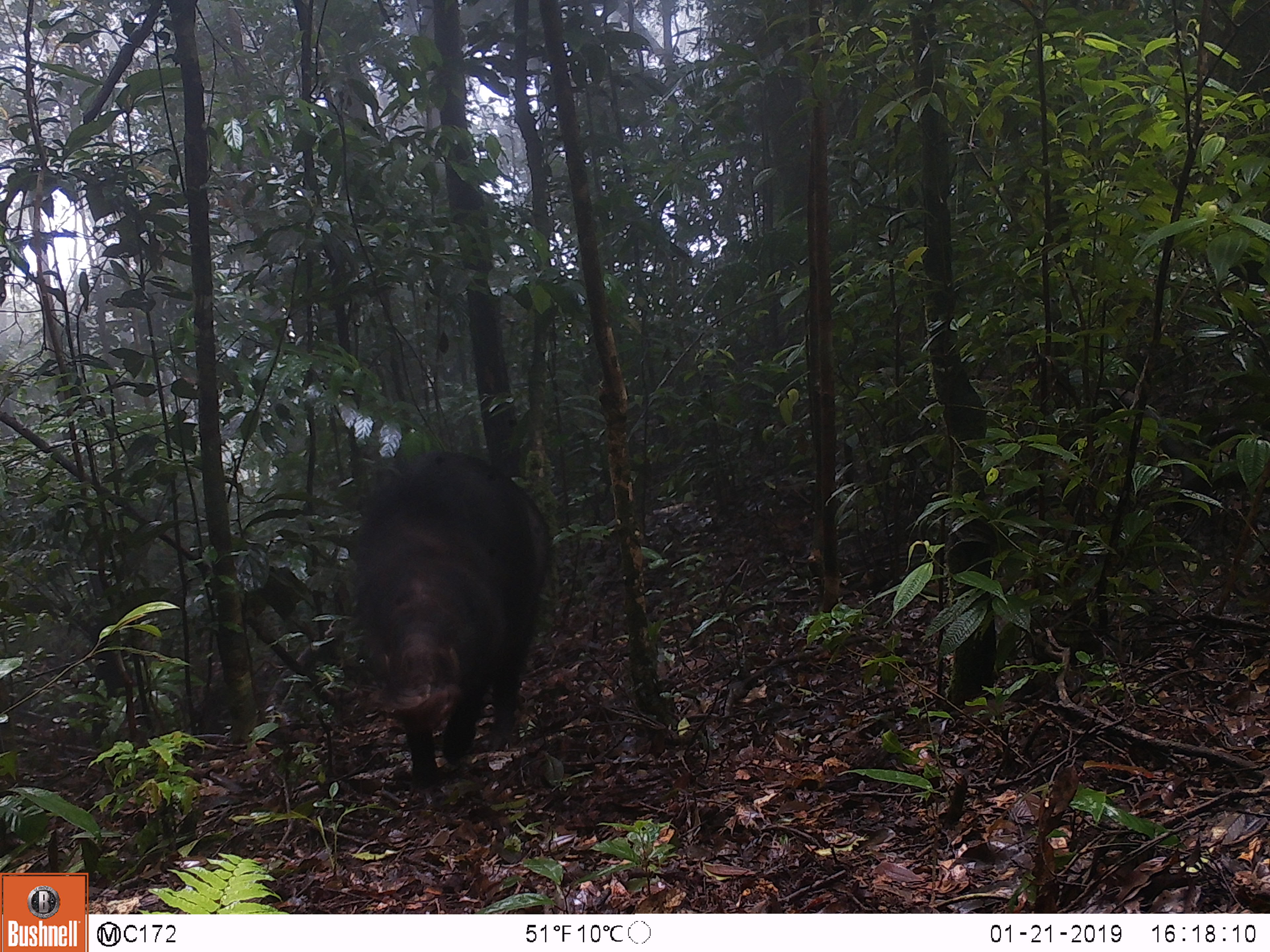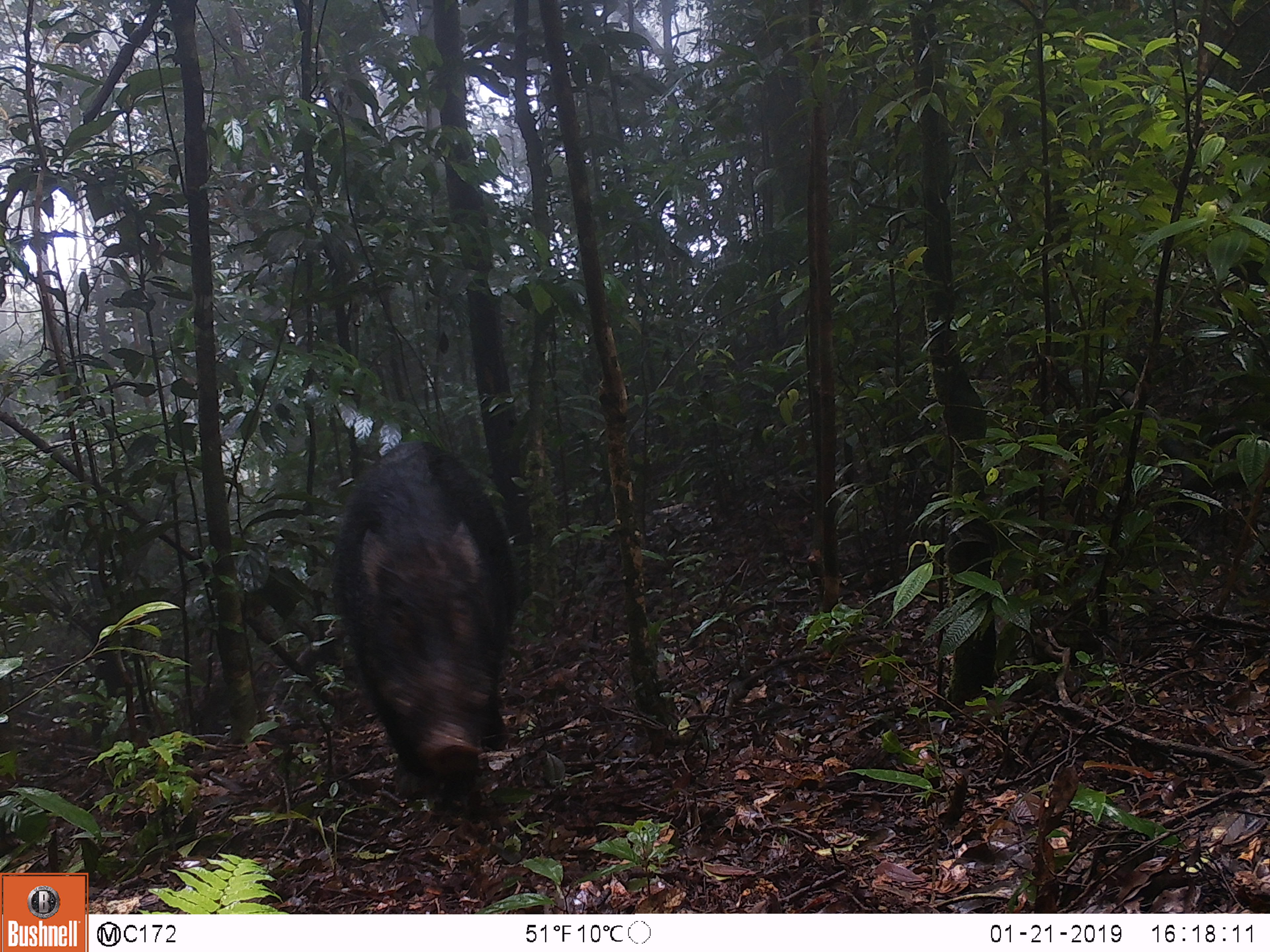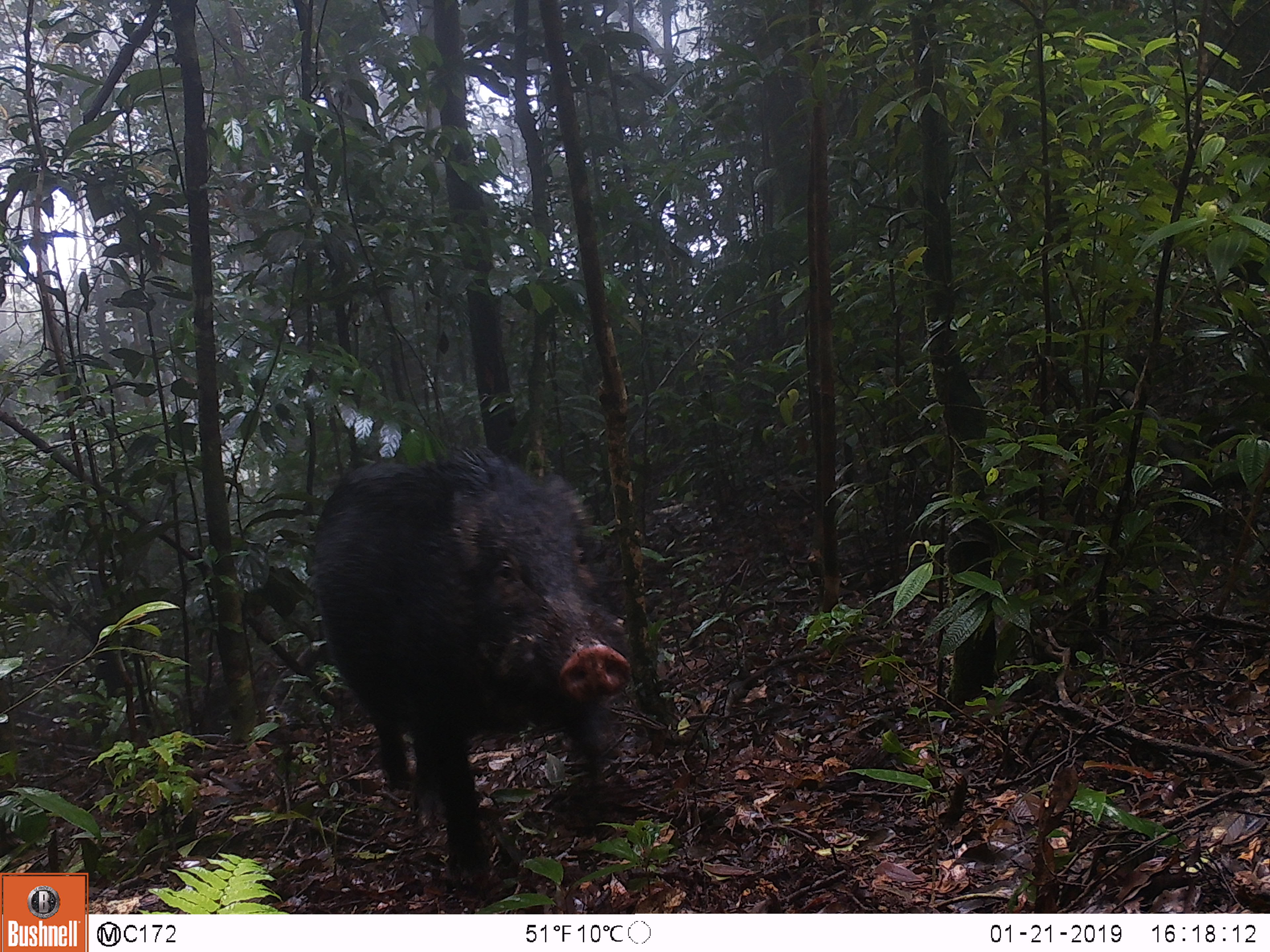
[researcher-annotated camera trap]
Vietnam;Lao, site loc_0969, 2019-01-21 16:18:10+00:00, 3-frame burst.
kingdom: Animalia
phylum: Chordata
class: Mammalia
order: Artiodactyla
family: Suidae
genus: Sus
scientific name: Sus scrofa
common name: eurasian wild pig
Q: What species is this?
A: Eurasian wild pig (Sus scrofa).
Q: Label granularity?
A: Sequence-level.